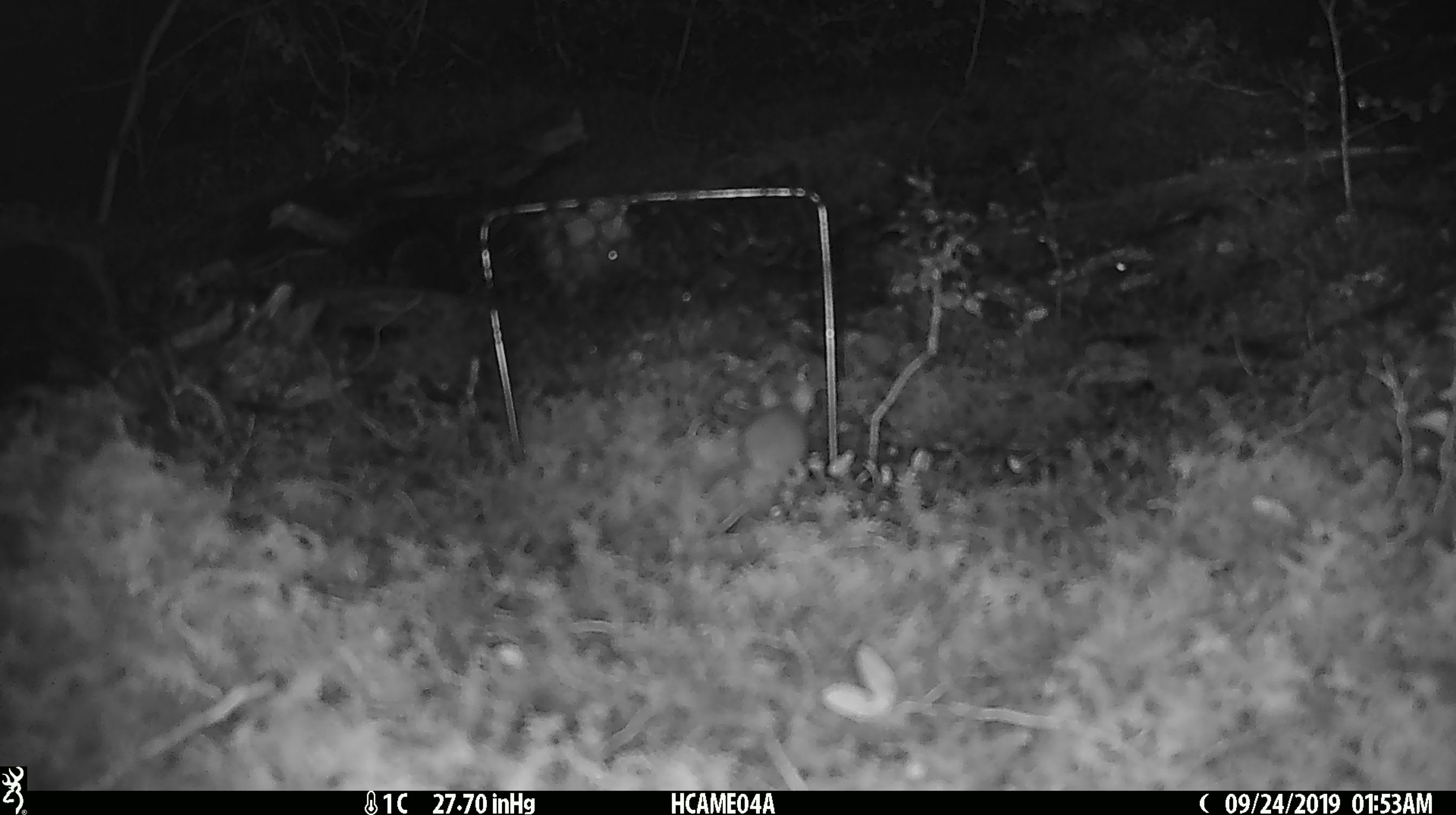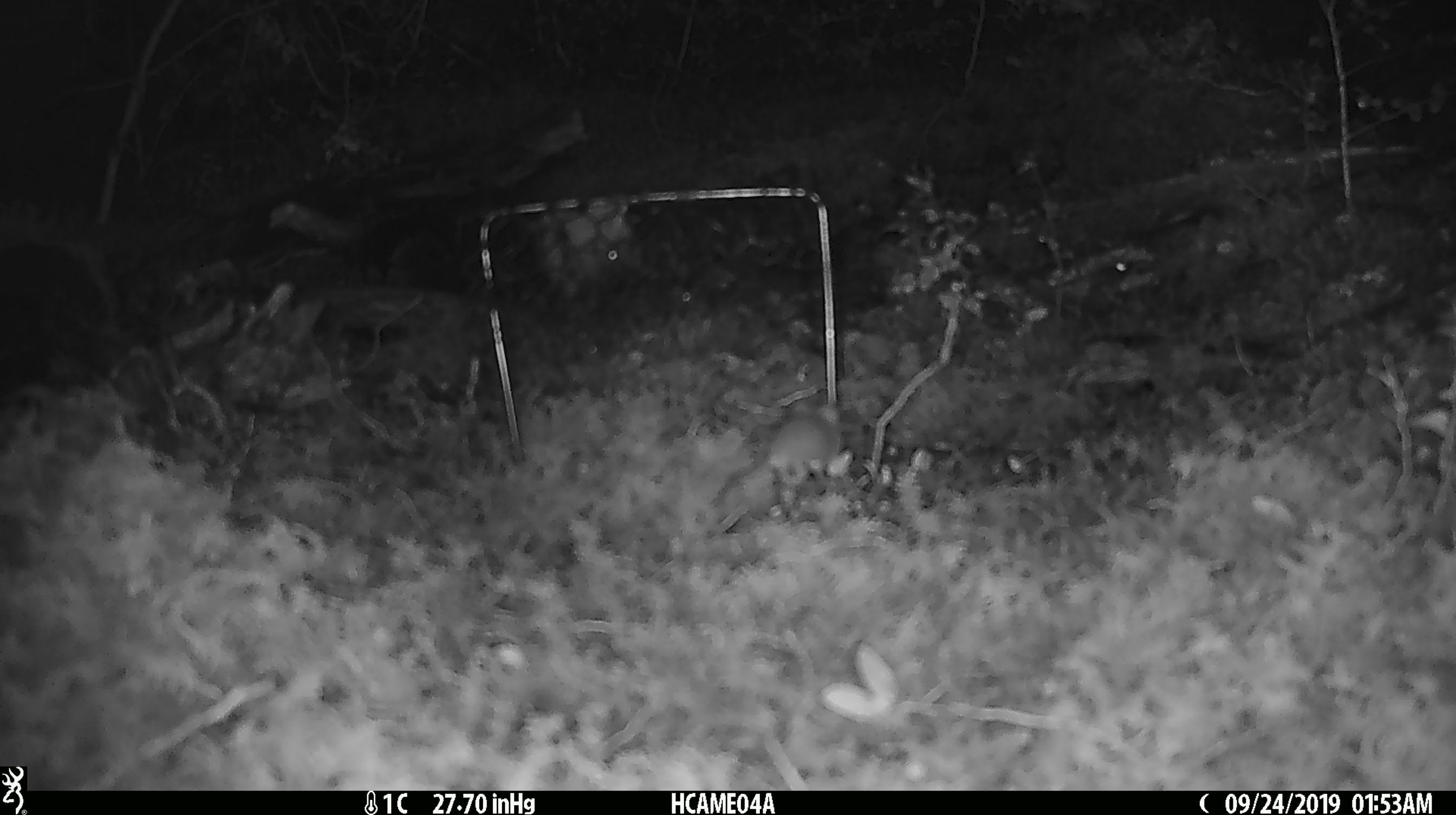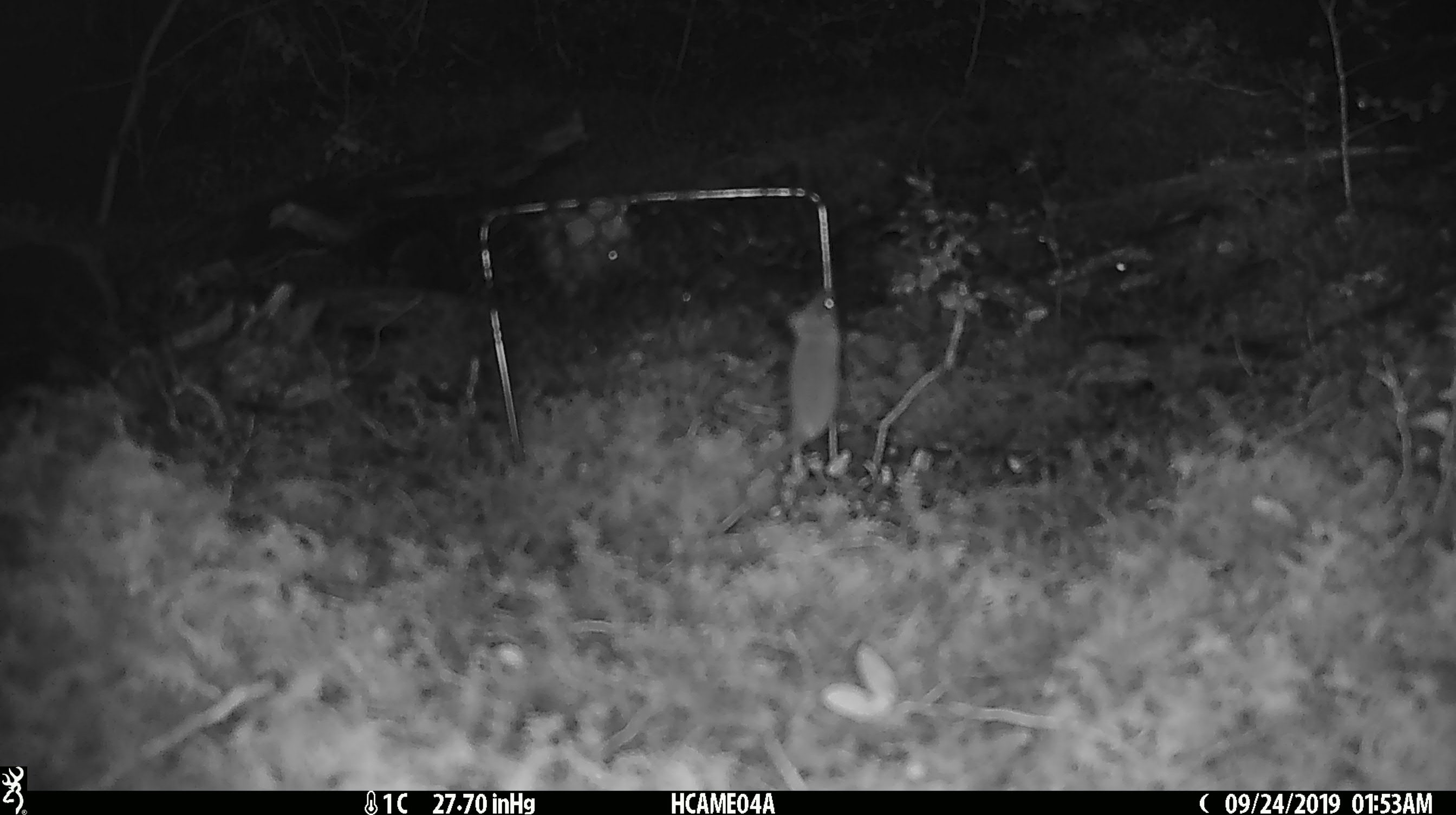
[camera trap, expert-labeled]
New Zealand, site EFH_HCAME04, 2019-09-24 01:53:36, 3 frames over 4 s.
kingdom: Animalia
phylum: Chordata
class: Mammalia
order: Rodentia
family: Muridae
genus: Mus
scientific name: Mus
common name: mouse